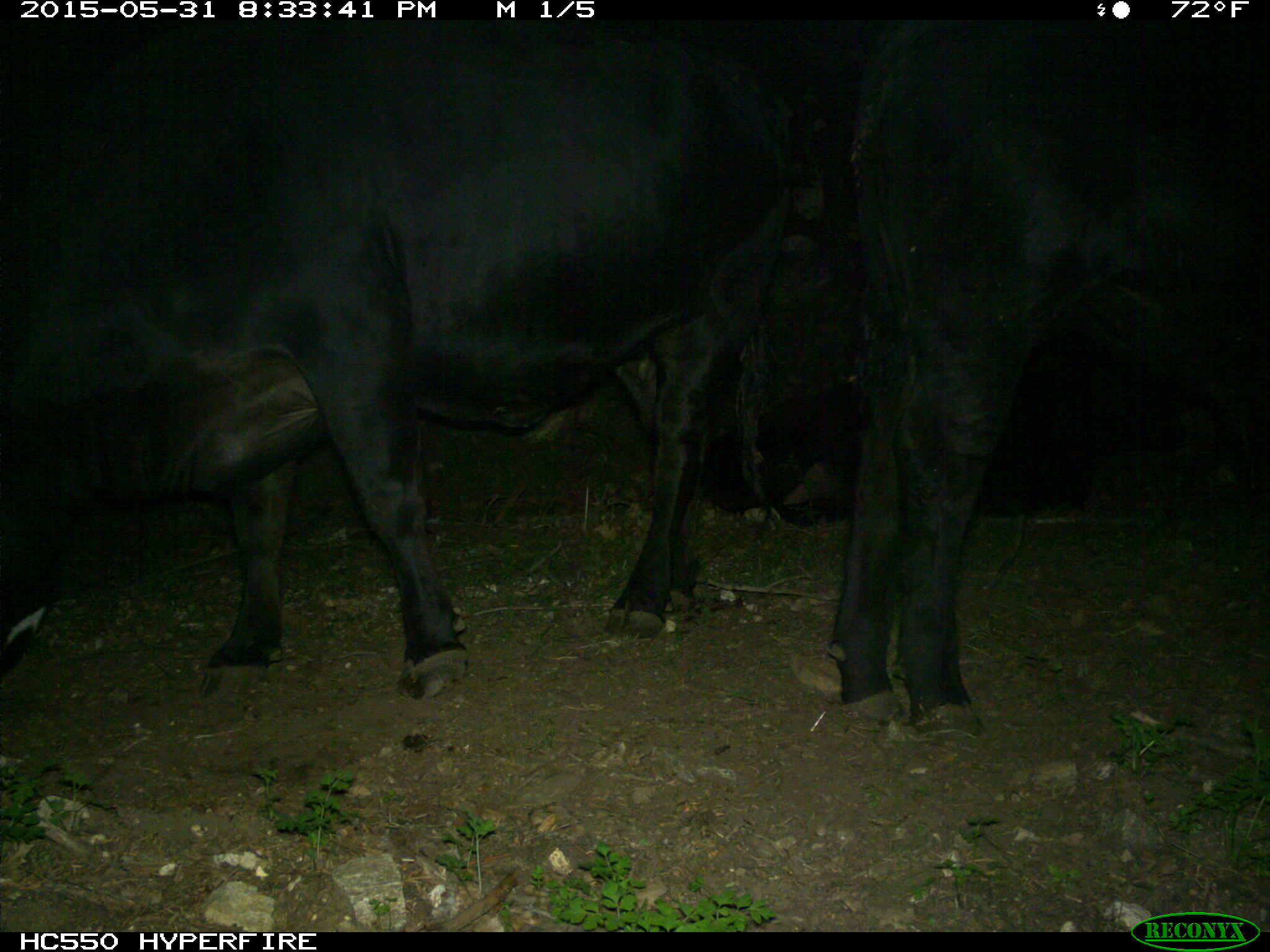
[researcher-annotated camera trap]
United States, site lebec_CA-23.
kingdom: Animalia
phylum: Chordata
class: Mammalia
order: Artiodactyla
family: Bovidae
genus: Bos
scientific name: Bos taurus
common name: domestic cow